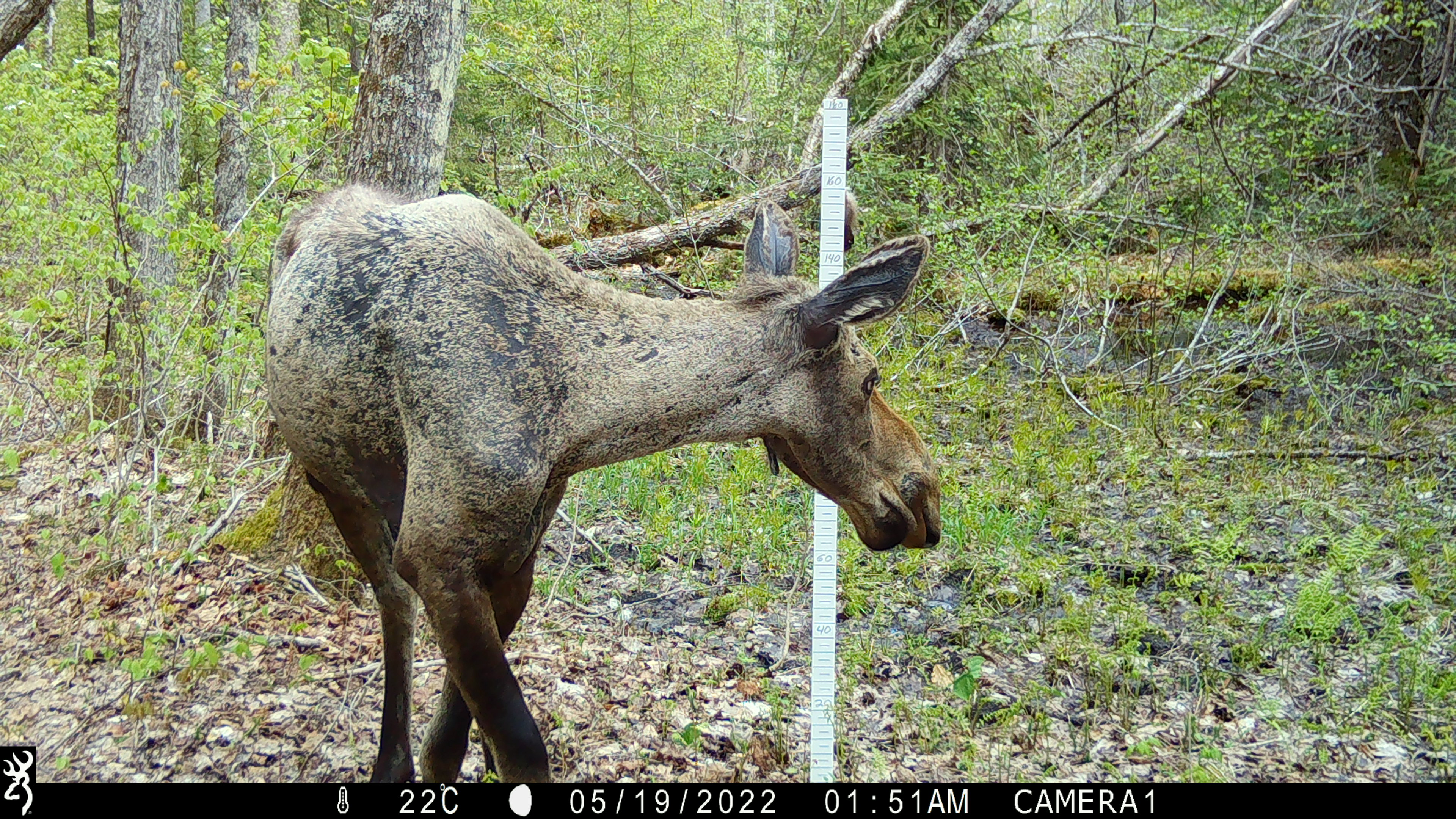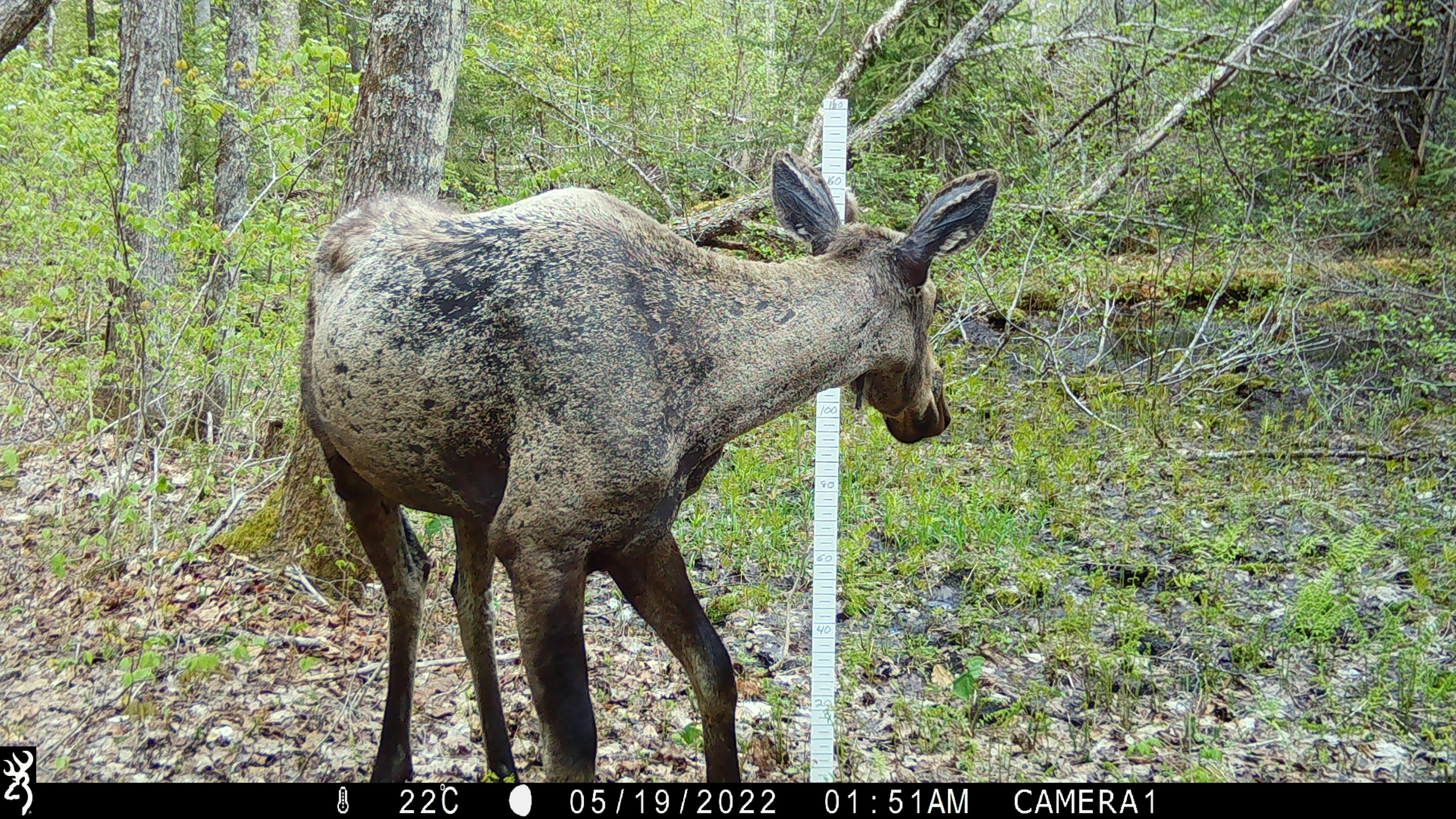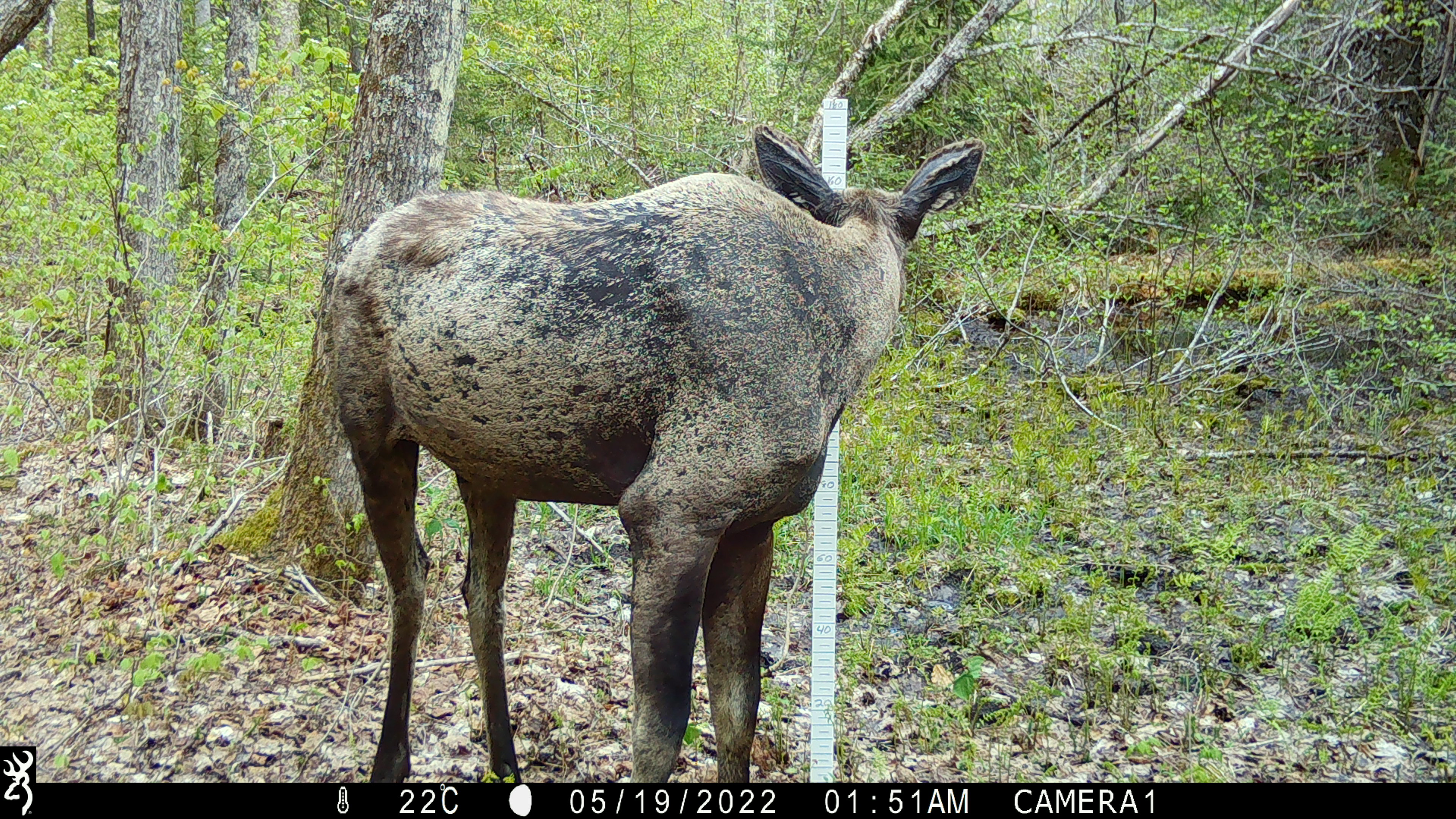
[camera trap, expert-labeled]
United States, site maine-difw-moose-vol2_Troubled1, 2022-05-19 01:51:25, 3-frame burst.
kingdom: Animalia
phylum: Chordata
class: Mammalia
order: Artiodactyla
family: Cervidae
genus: Alces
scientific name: Alces alces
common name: moose